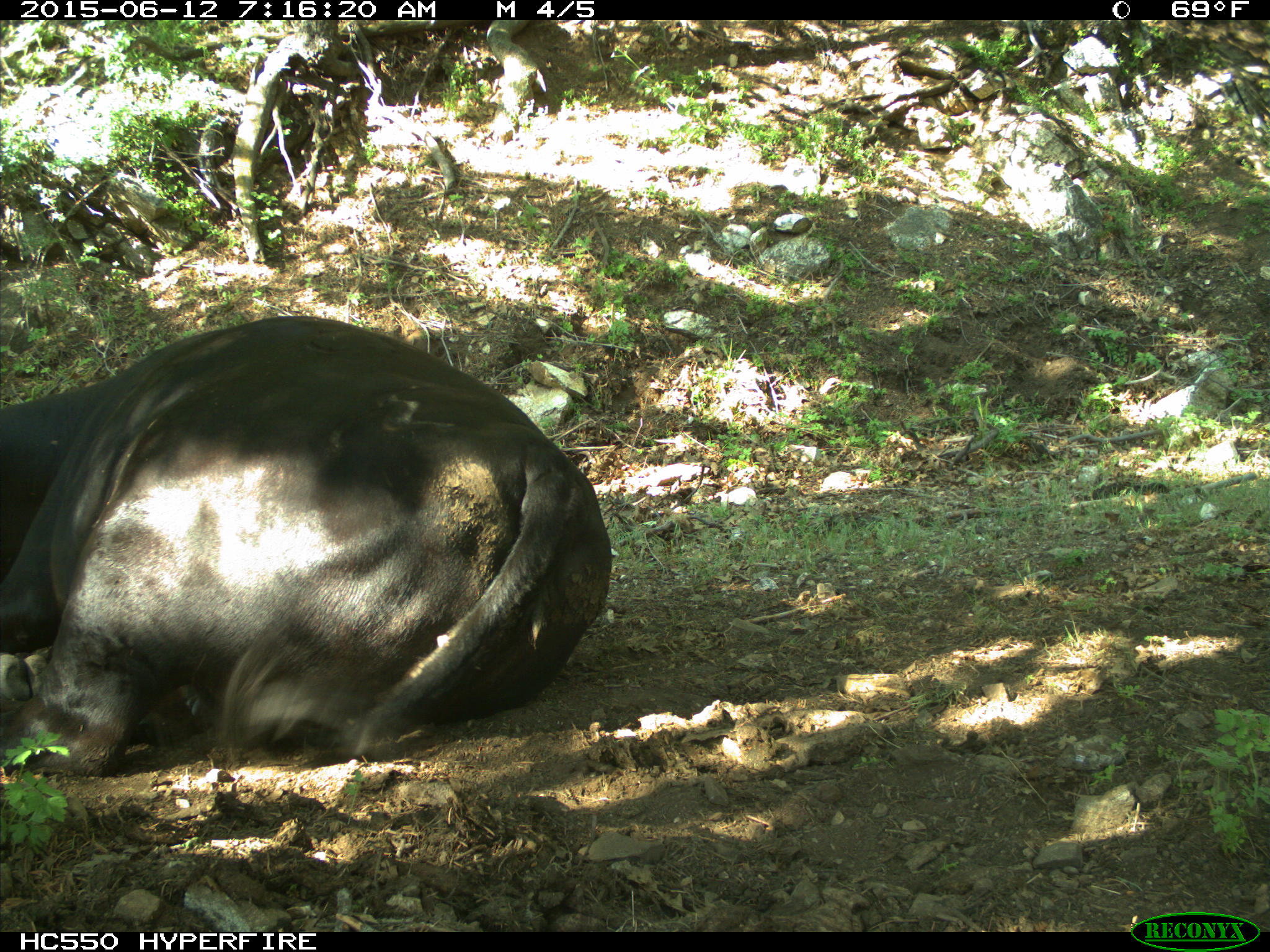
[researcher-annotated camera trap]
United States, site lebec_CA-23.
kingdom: Animalia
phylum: Chordata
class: Mammalia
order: Artiodactyla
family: Bovidae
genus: Bos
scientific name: Bos taurus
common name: domestic cow